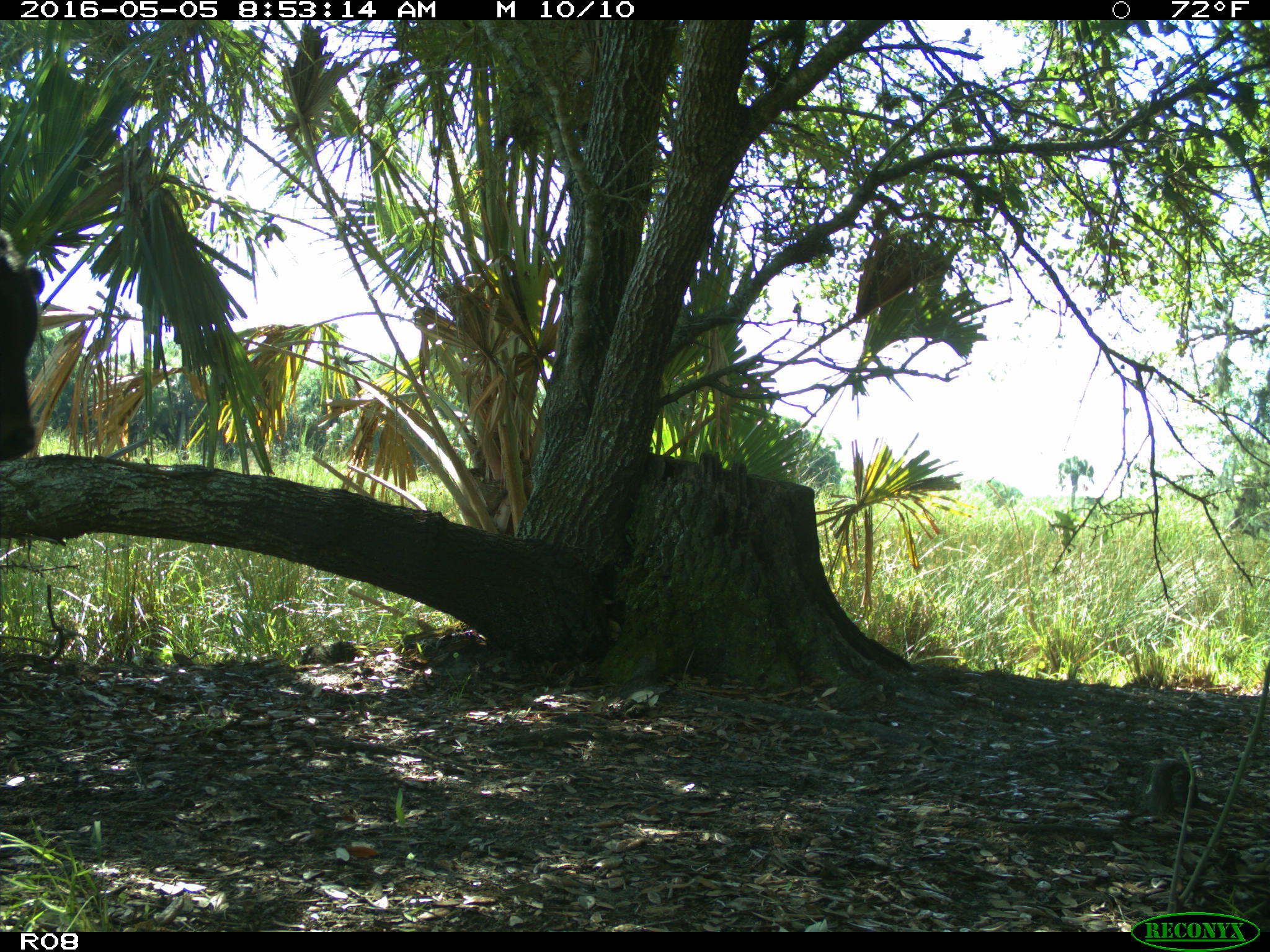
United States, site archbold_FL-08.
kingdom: Animalia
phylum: Chordata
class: Mammalia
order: Artiodactyla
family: Bovidae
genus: Bos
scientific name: Bos taurus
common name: domestic cow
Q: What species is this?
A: Bos taurus (domestic cow).